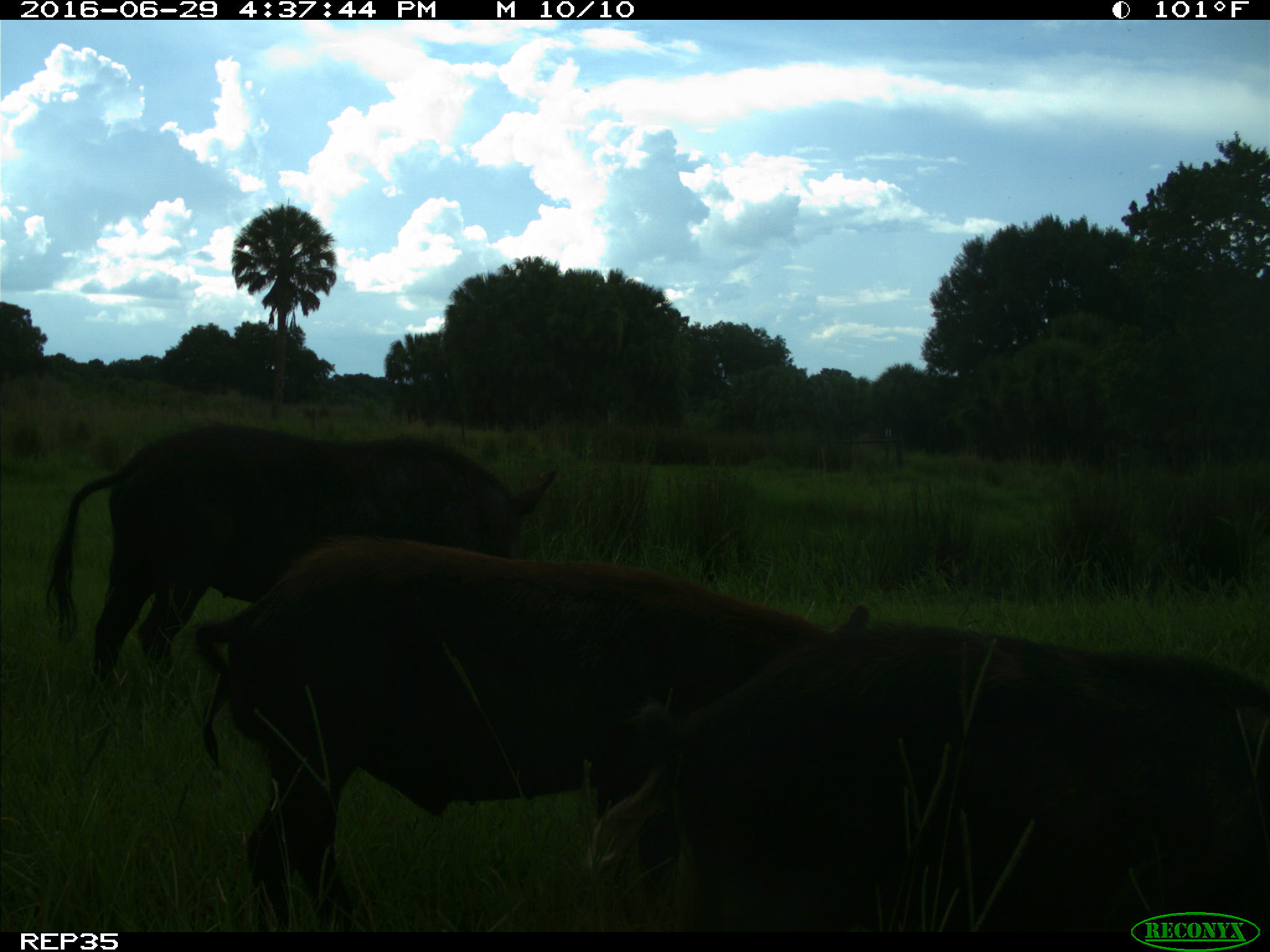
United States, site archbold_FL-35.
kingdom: Animalia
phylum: Chordata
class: Mammalia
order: Artiodactyla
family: Suidae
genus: Sus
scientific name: Sus scrofa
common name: wild boar